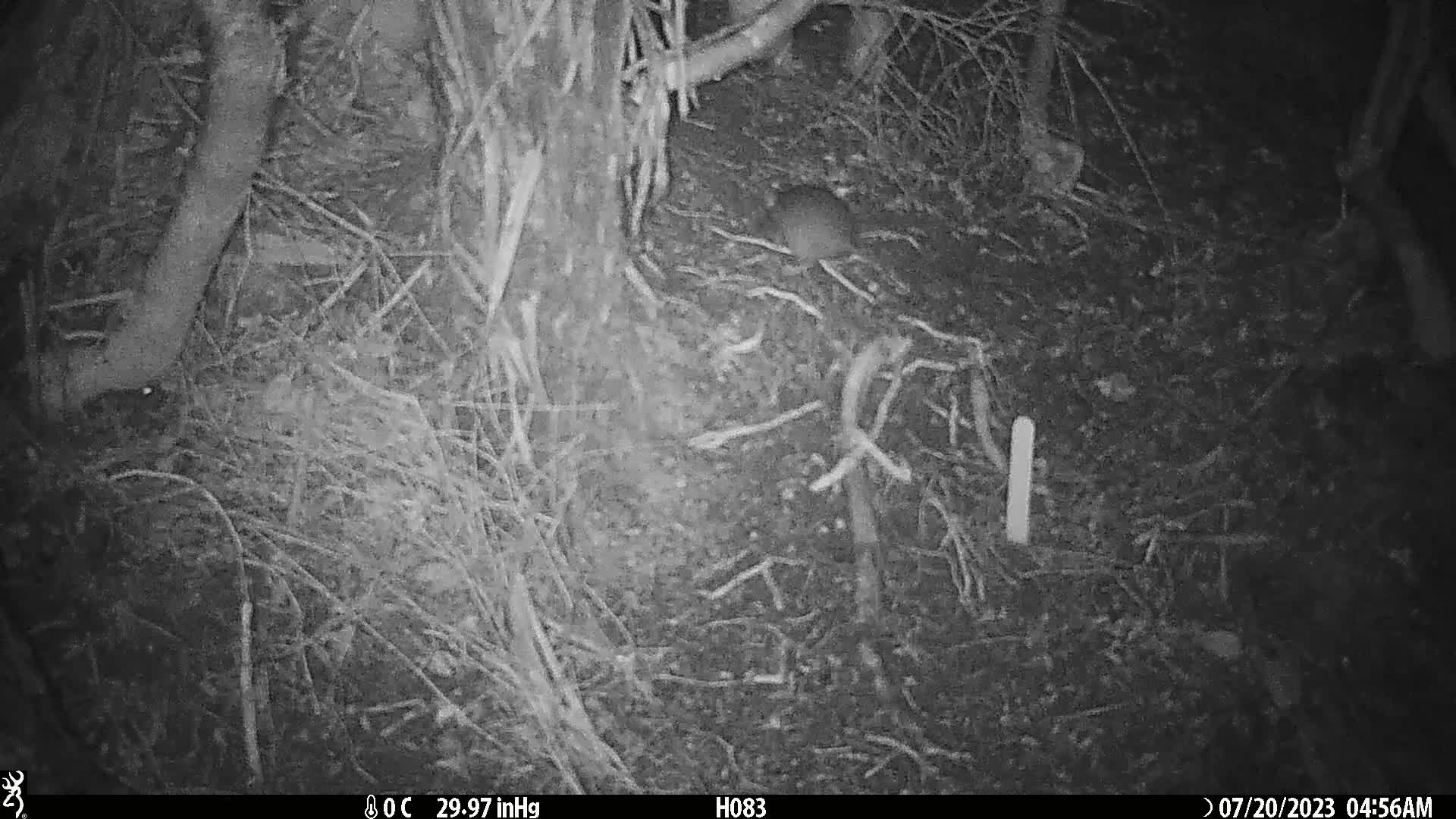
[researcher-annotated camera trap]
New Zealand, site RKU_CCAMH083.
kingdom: Animalia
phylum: Chordata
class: Mammalia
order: Rodentia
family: Muridae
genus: Rattus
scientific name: Rattus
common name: rat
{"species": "rat (Rattus)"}